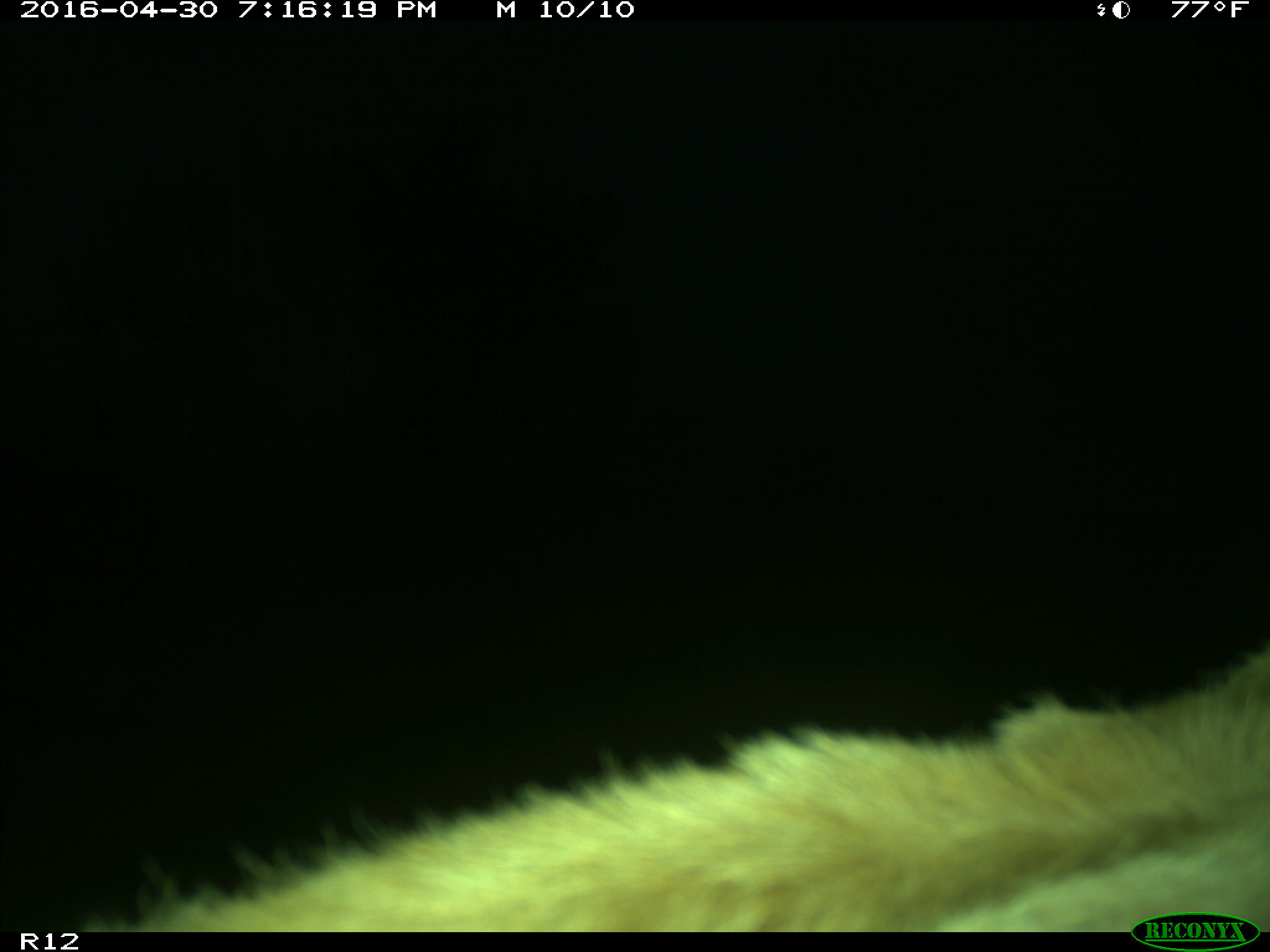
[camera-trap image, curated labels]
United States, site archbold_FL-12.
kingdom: Animalia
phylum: Chordata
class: Mammalia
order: Artiodactyla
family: Bovidae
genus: Bos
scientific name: Bos taurus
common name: domestic cow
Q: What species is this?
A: Bos taurus (domestic cow).